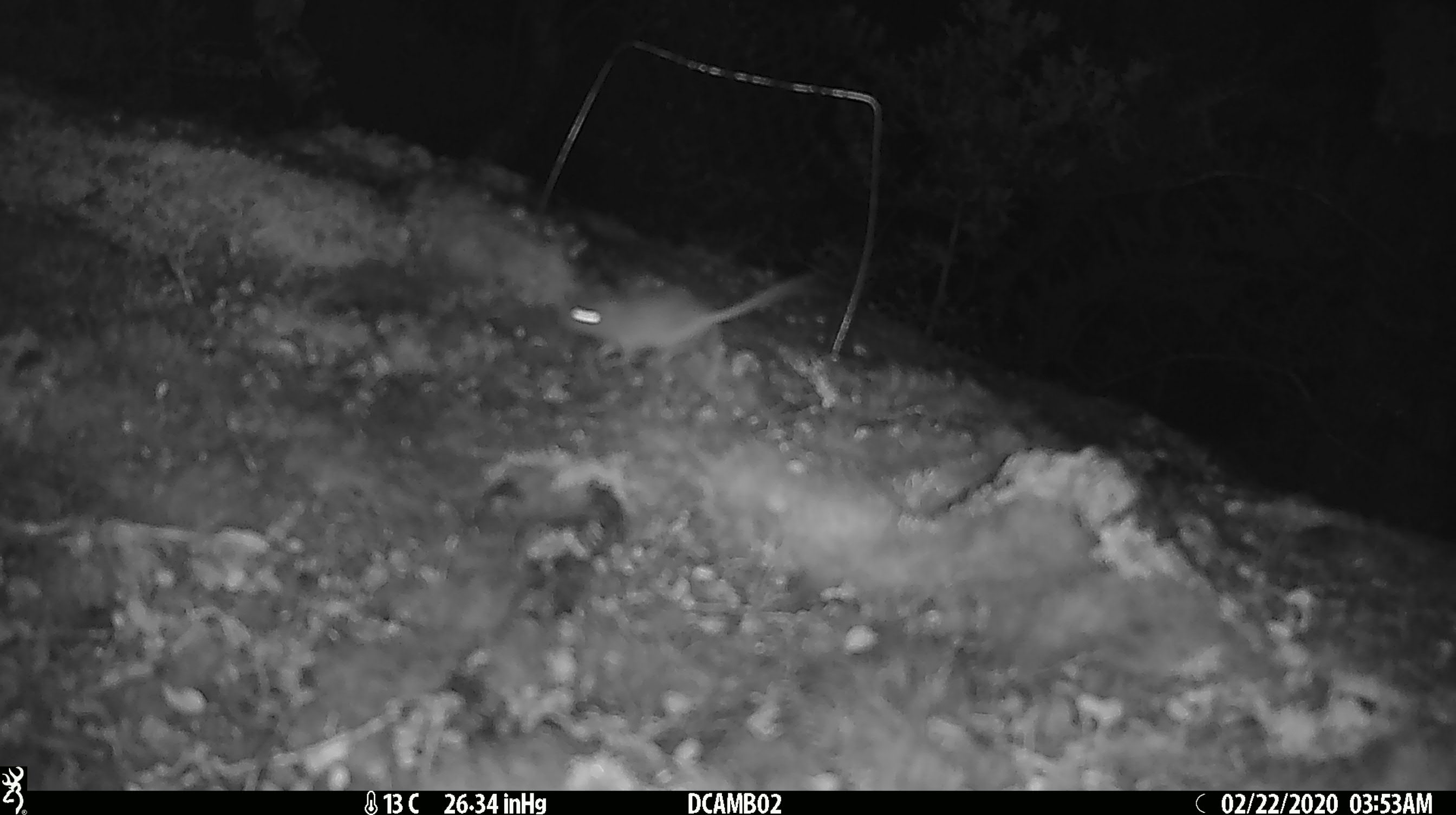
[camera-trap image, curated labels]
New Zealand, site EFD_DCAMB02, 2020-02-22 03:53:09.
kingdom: Animalia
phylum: Chordata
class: Mammalia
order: Rodentia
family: Muridae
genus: Mus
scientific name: Mus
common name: mouse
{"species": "mouse (Mus)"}